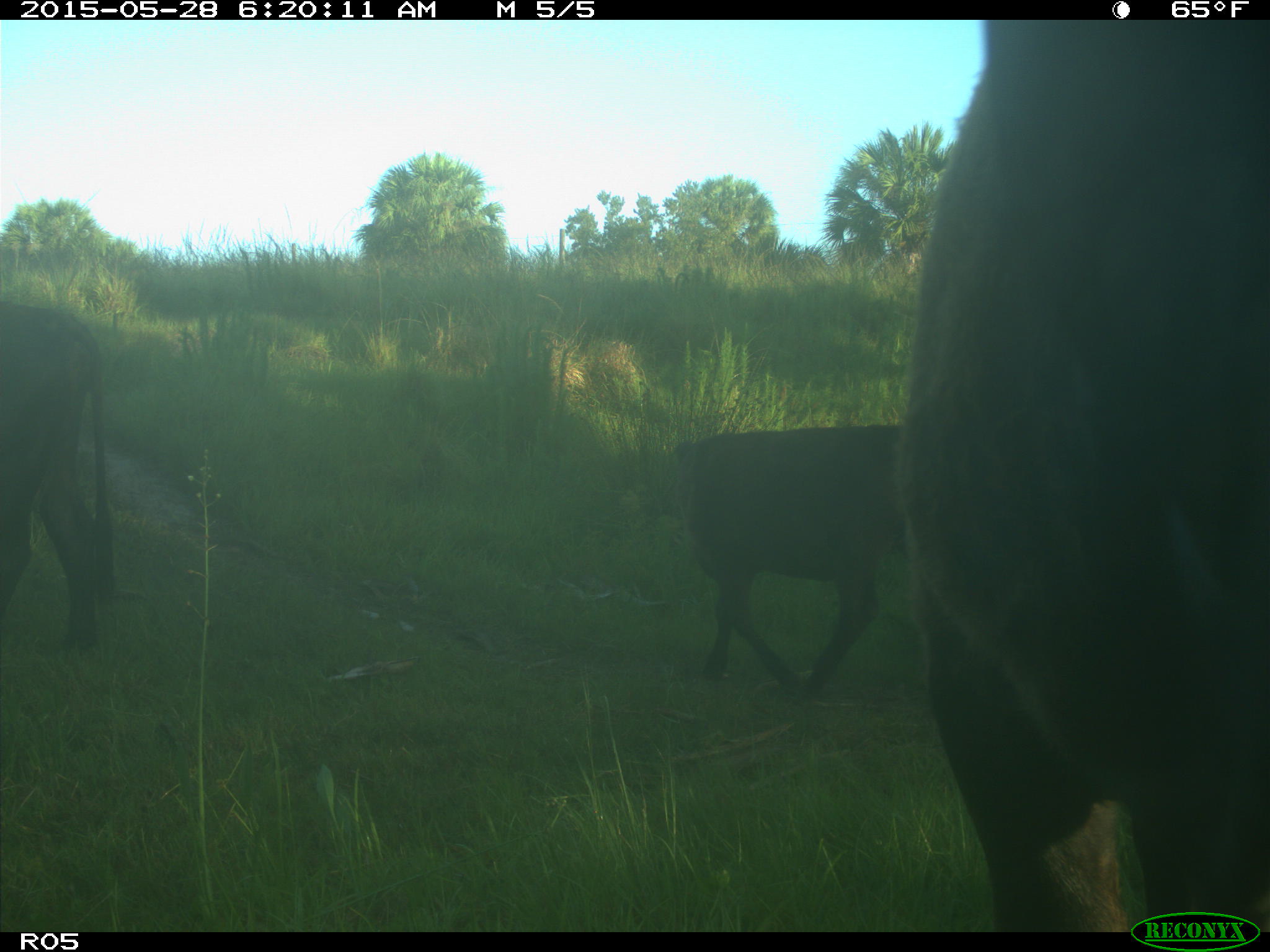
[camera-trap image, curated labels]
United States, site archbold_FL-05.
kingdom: Animalia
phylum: Chordata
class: Mammalia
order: Artiodactyla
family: Bovidae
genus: Bos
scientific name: Bos taurus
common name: domestic cow